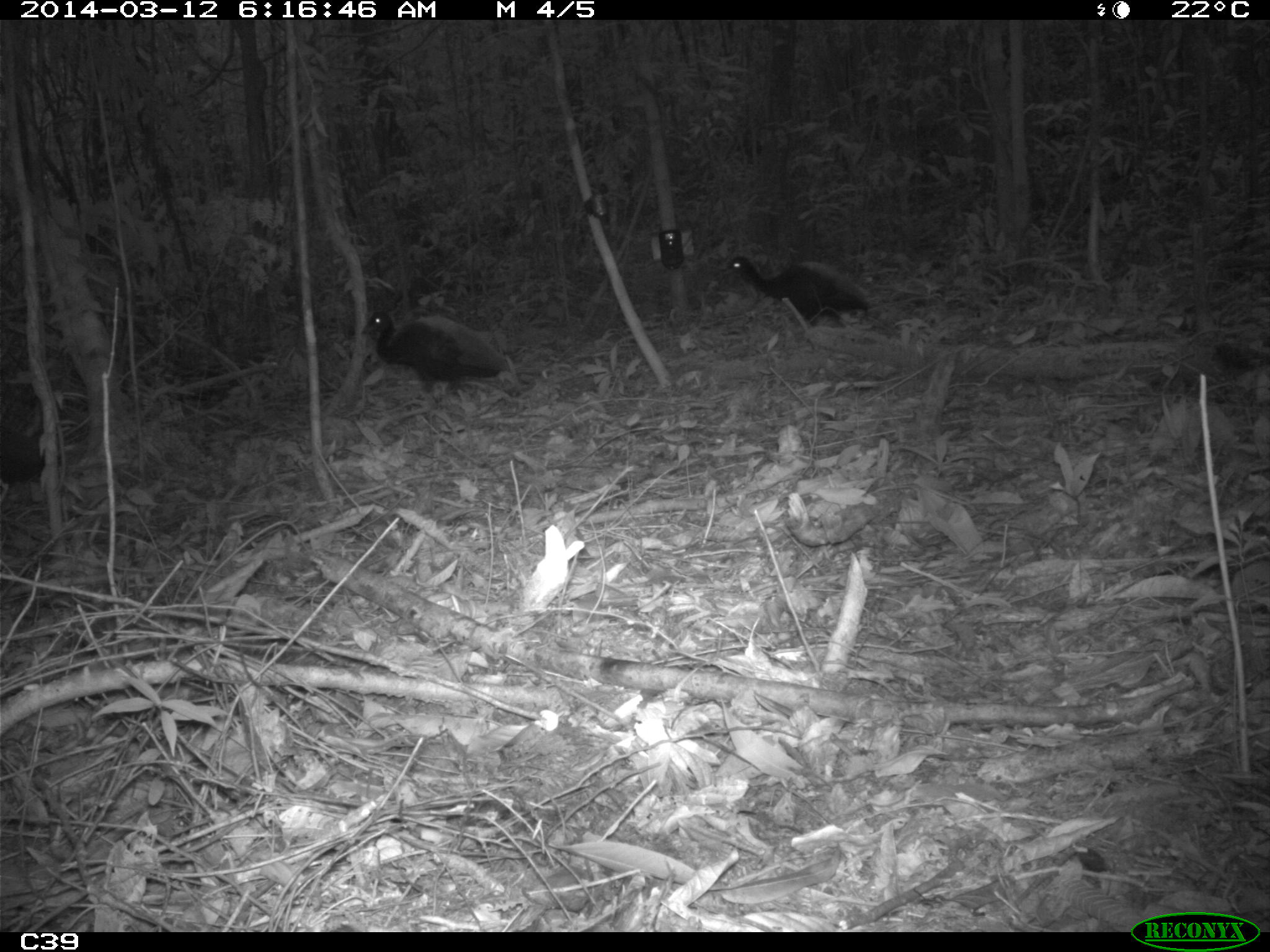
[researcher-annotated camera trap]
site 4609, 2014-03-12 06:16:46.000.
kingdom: Animalia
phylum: Chordata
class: Aves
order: Gruiformes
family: Psophiidae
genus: Psophia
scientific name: Psophia crepitans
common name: gray-winged trumpeter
Psophia crepitans (gray-winged trumpeter), count 3, age adult.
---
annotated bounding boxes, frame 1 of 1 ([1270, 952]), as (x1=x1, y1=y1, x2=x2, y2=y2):
psophia crepitans: (x1=359, y1=307, x2=509, y2=403); (x1=724, y1=255, x2=875, y2=348); (x1=0, y1=381, x2=40, y2=509)